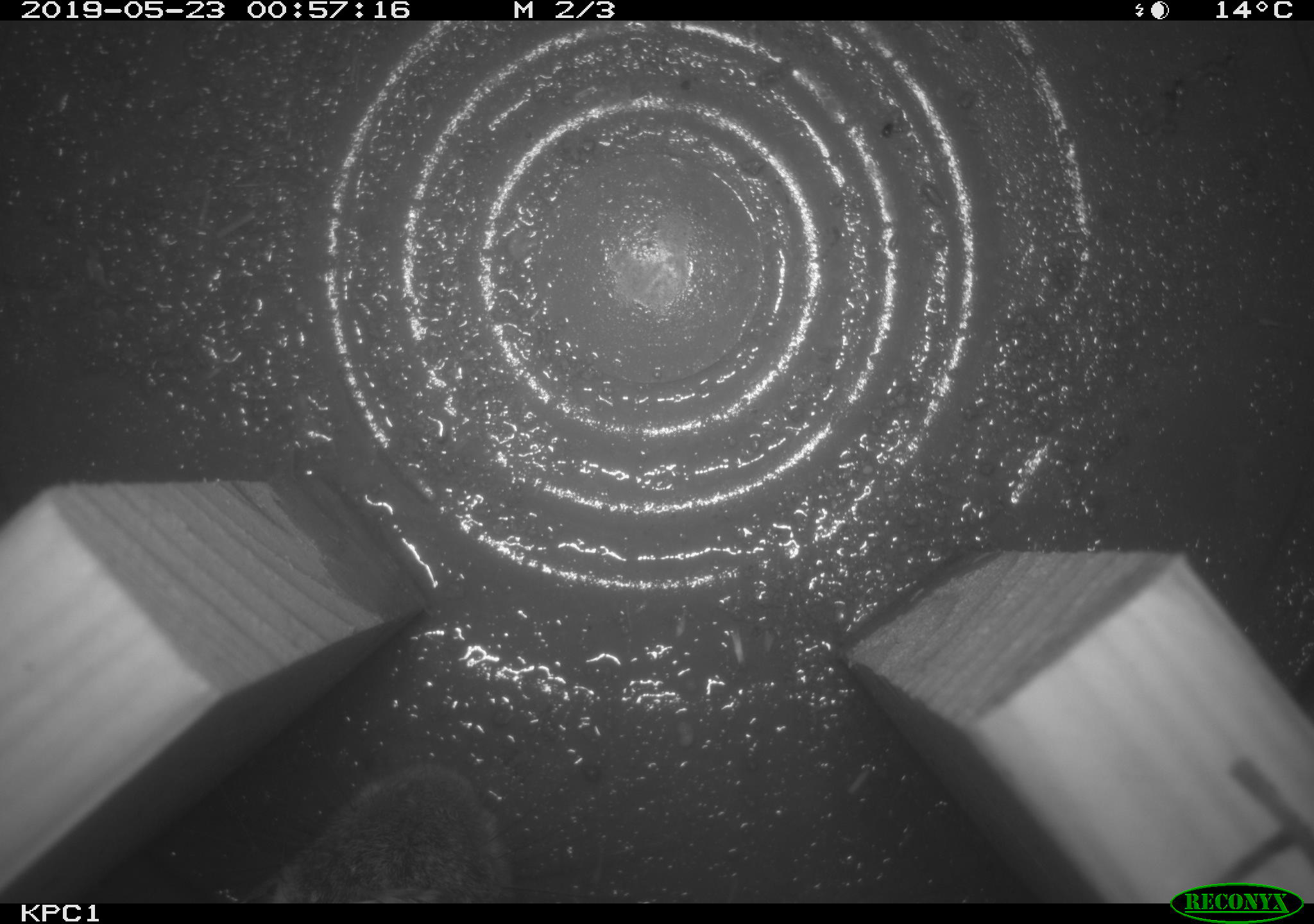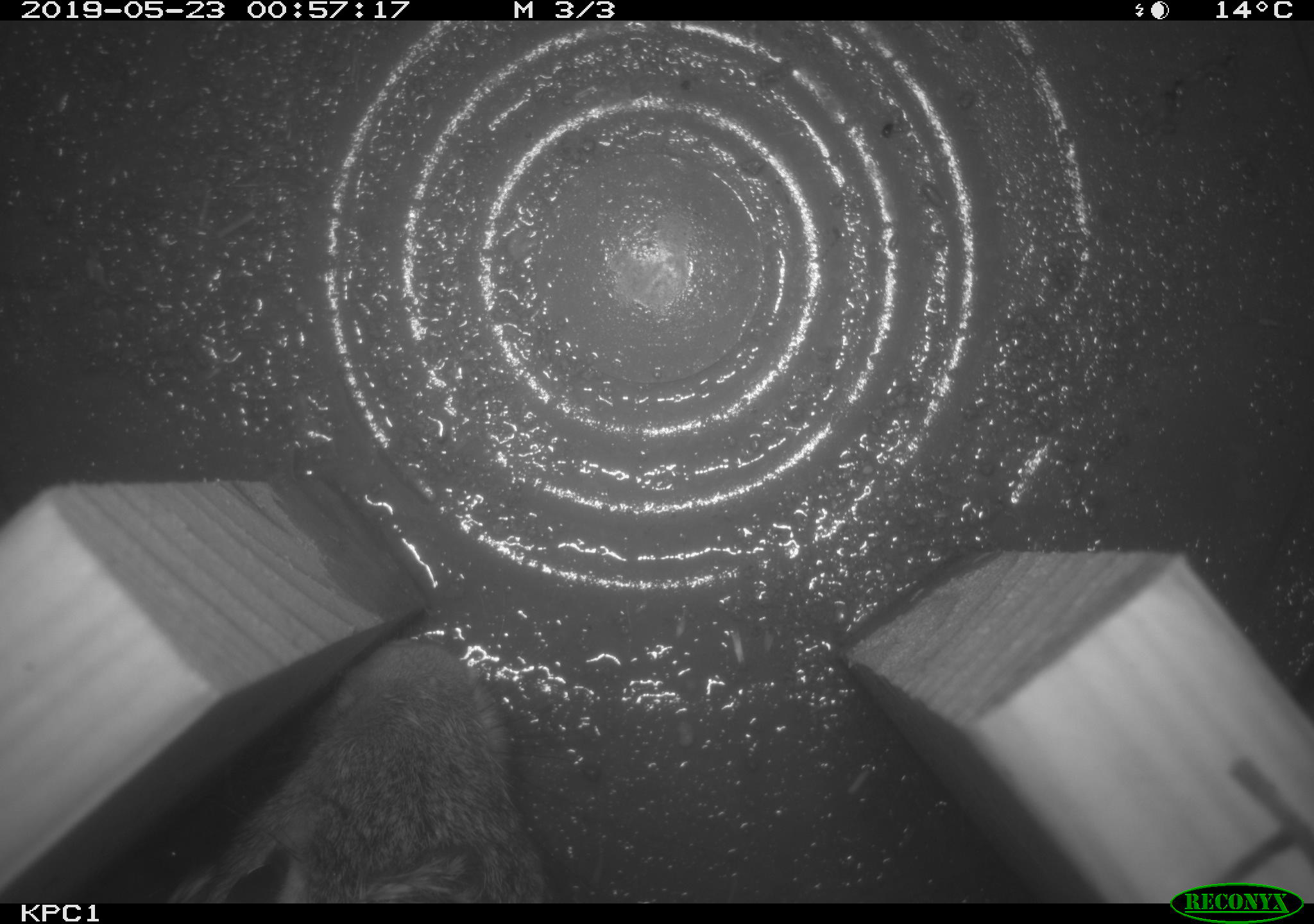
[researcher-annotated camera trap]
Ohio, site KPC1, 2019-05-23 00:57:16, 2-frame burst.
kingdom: Animalia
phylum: Chordata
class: Mammalia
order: Lagomorpha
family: Leporidae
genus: Sylvilagus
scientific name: Sylvilagus floridanus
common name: eastern cottontail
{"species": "eastern cottontail (Sylvilagus floridanus)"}